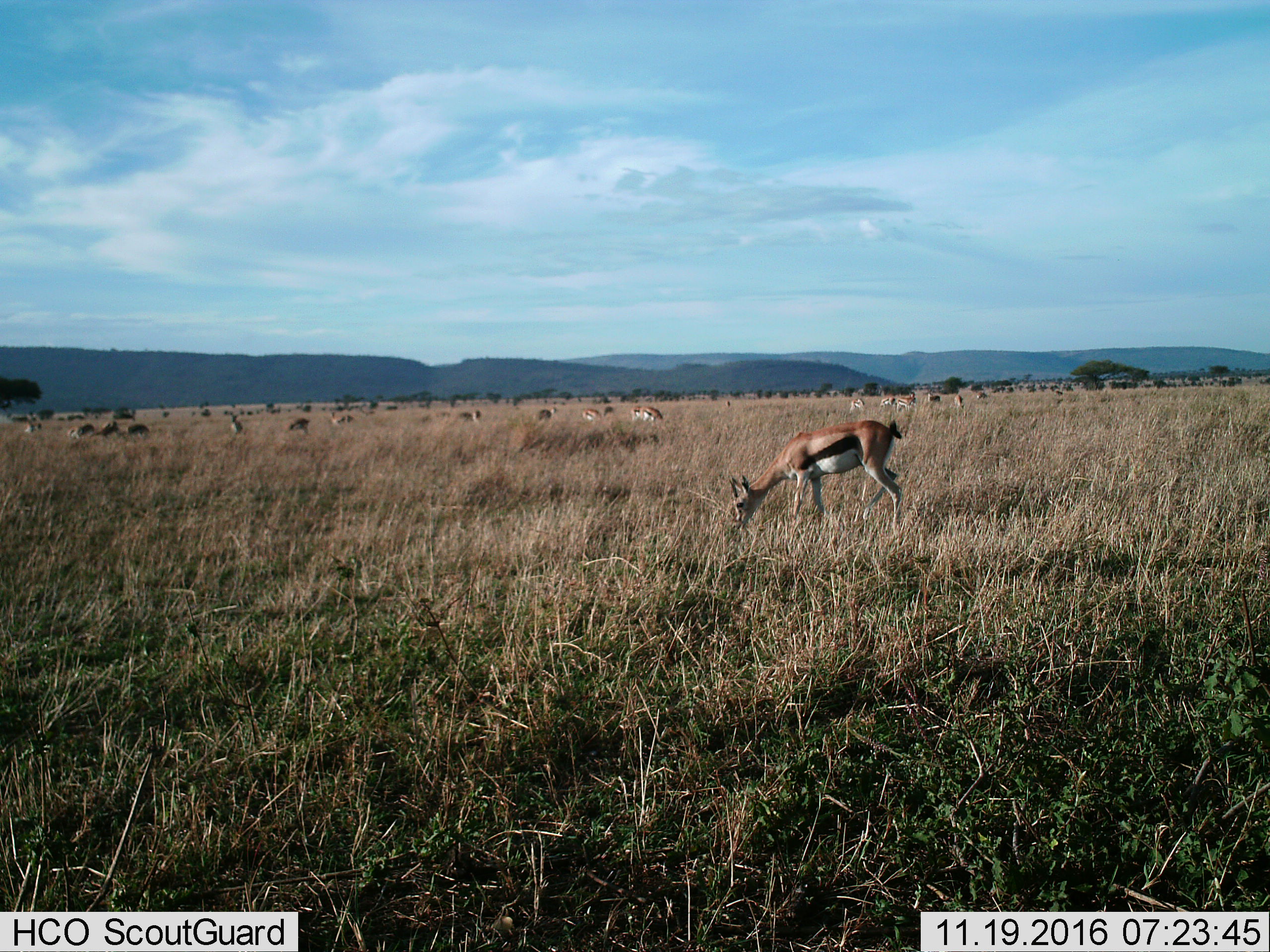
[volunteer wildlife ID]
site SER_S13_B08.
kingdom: Animalia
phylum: Chordata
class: Mammalia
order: Artiodactyla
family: Bovidae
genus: Eudorcas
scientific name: Eudorcas thomsonii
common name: thomson's gazelle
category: gazellethomsons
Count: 11-50.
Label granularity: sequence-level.